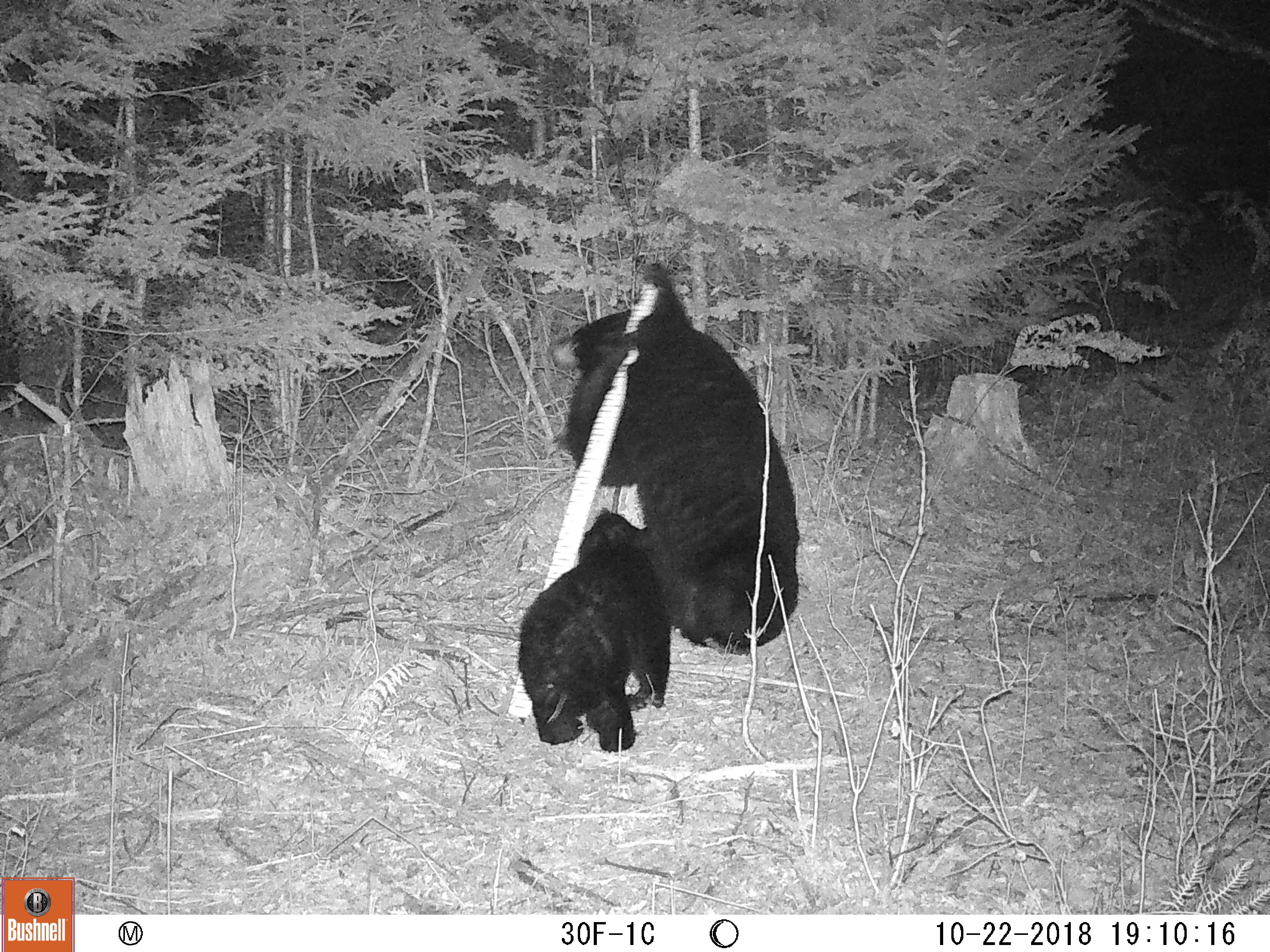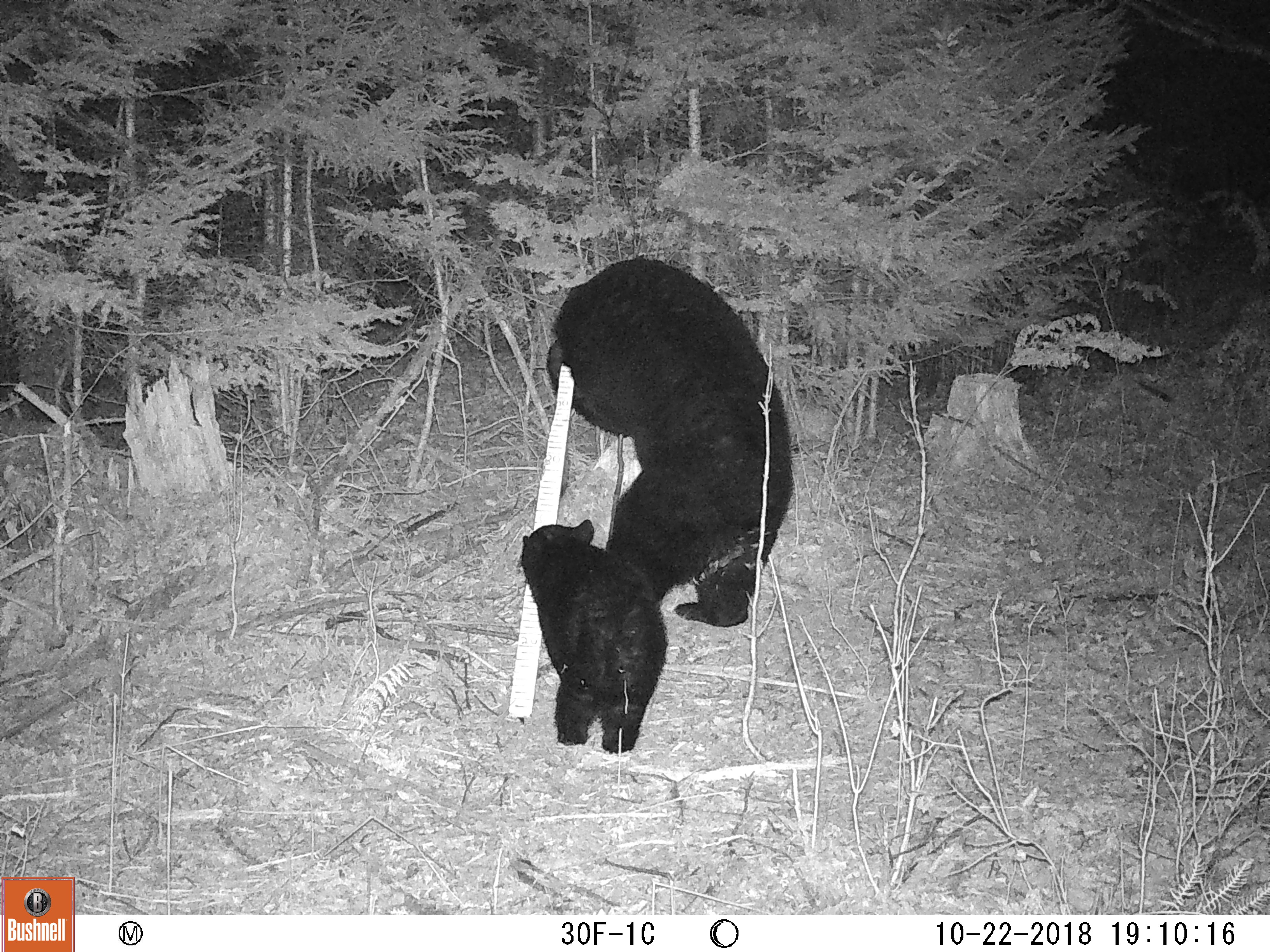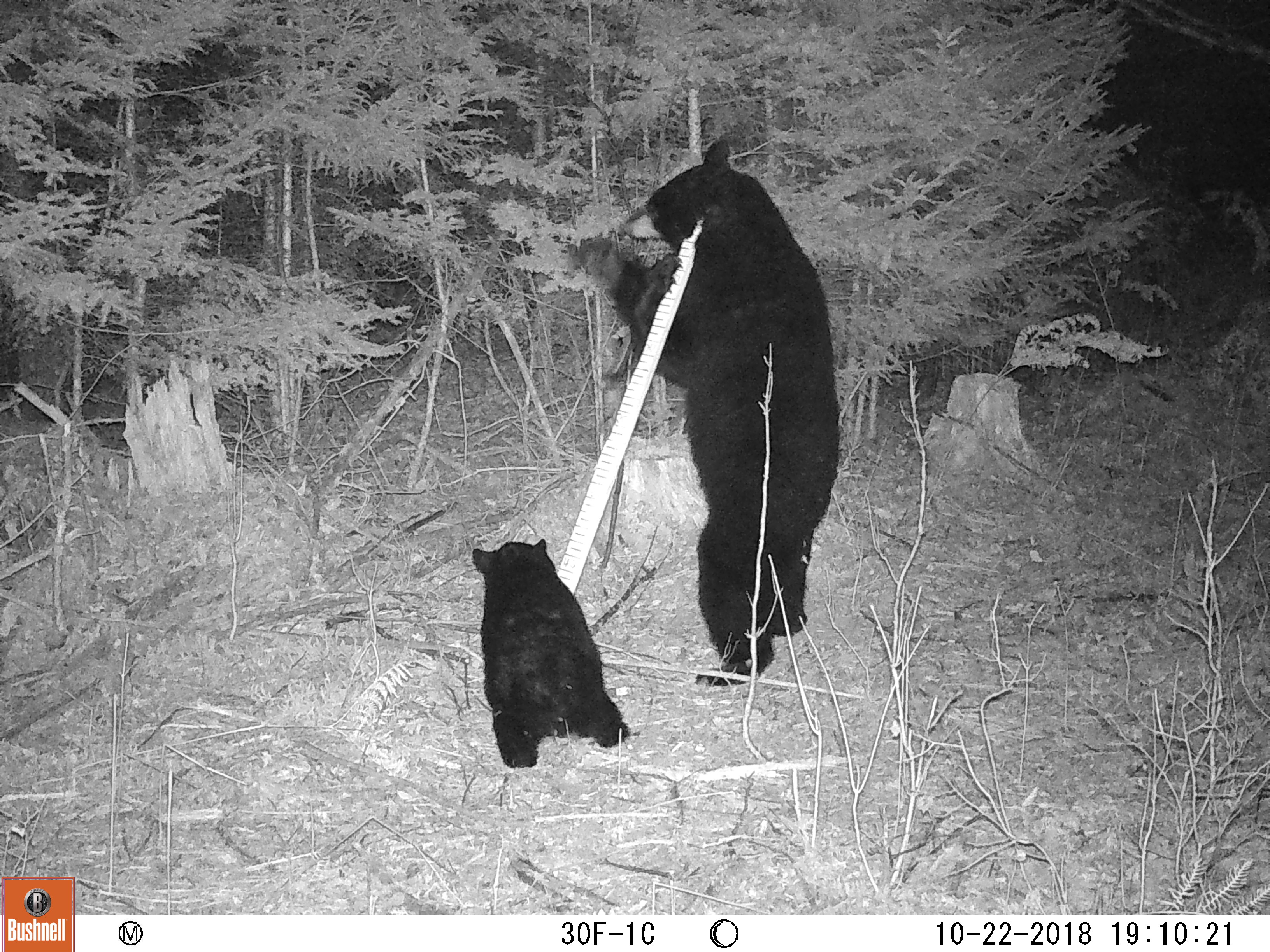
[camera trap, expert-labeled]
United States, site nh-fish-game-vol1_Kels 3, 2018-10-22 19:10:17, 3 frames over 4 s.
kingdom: Animalia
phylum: Chordata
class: Mammalia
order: Carnivora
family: Ursidae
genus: Ursus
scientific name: Ursus americanus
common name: black bear